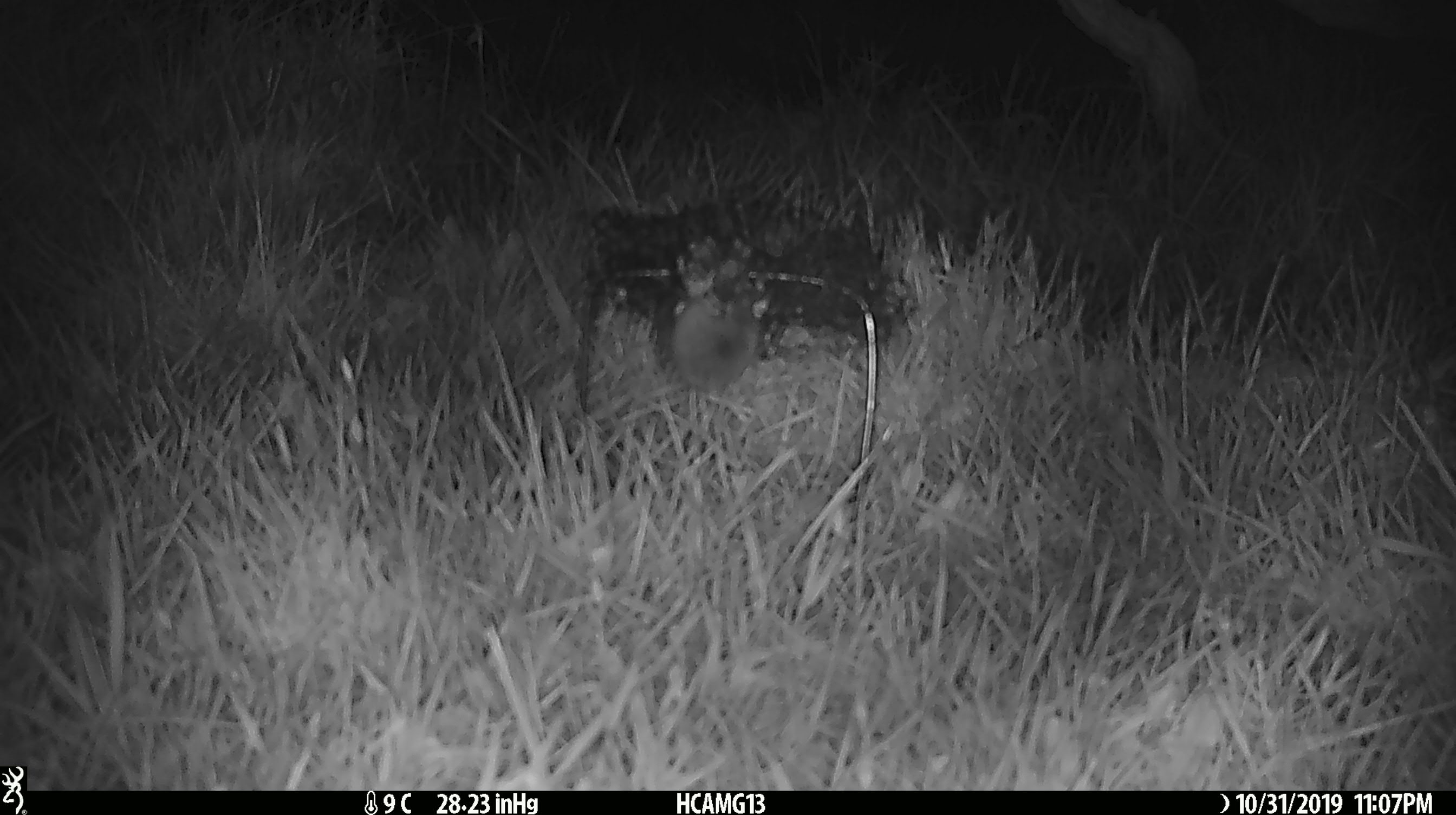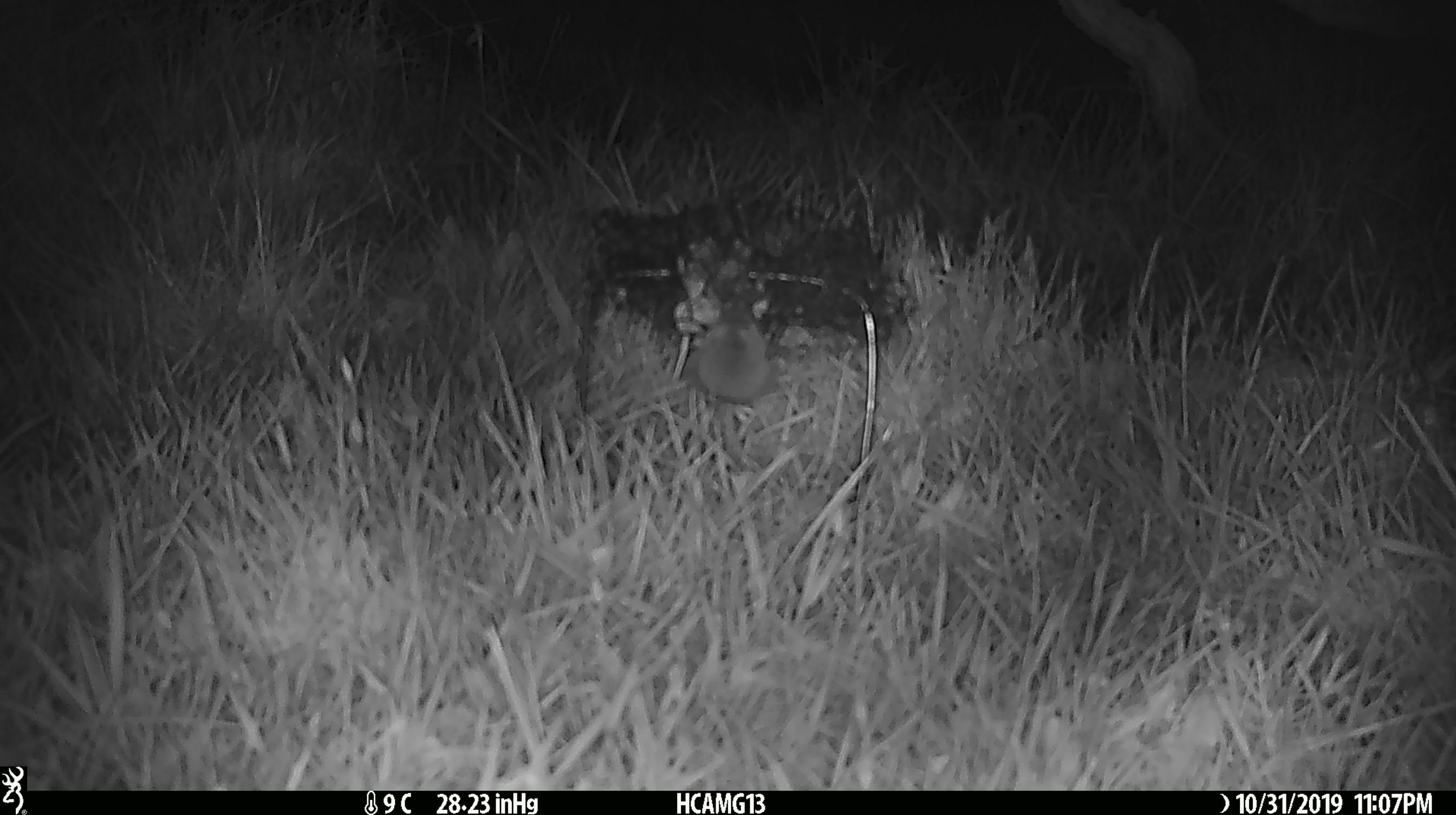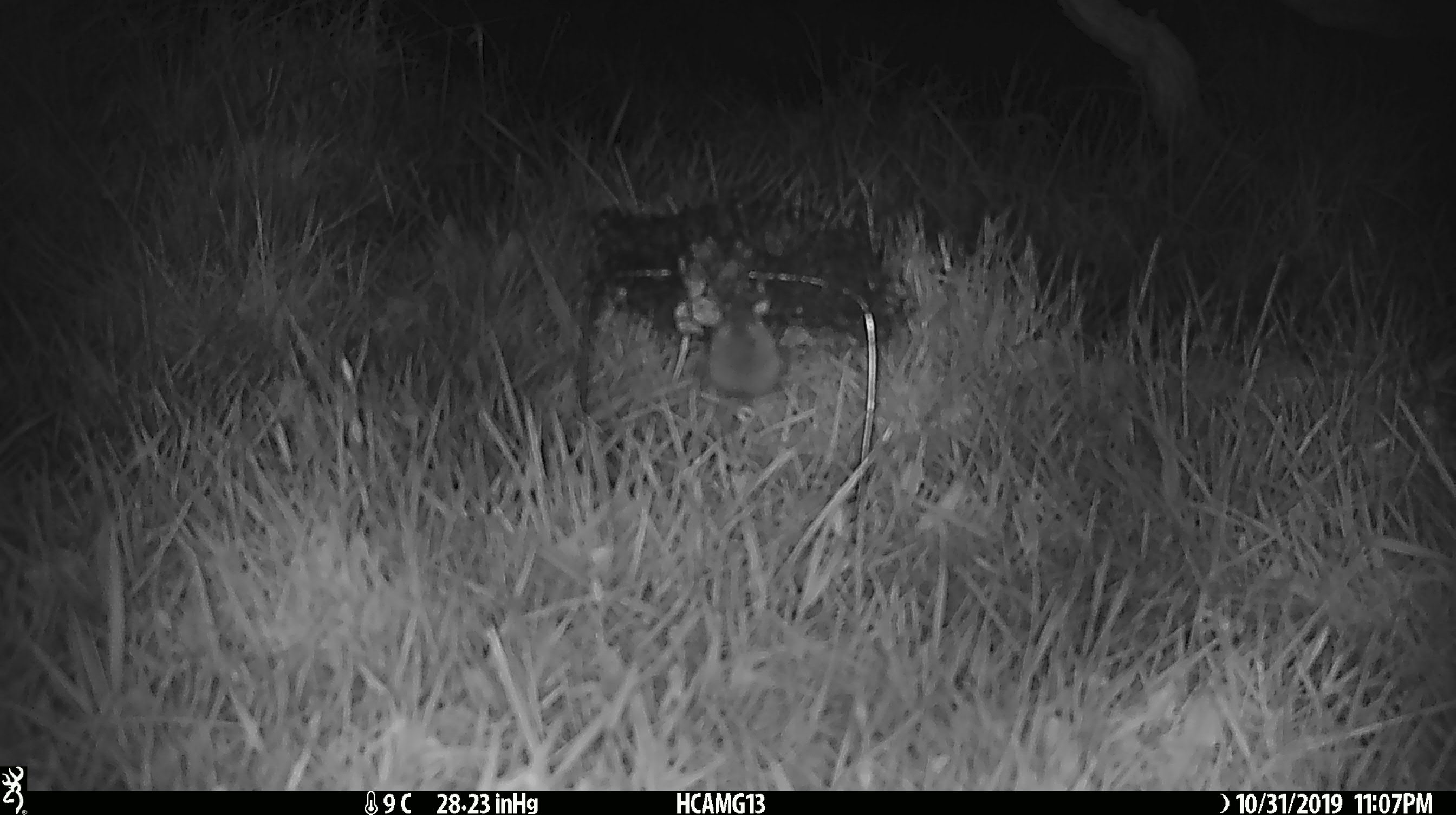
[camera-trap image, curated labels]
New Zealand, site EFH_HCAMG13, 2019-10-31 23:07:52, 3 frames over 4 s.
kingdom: Animalia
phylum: Chordata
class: Mammalia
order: Rodentia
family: Muridae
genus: Mus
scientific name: Mus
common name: mouse